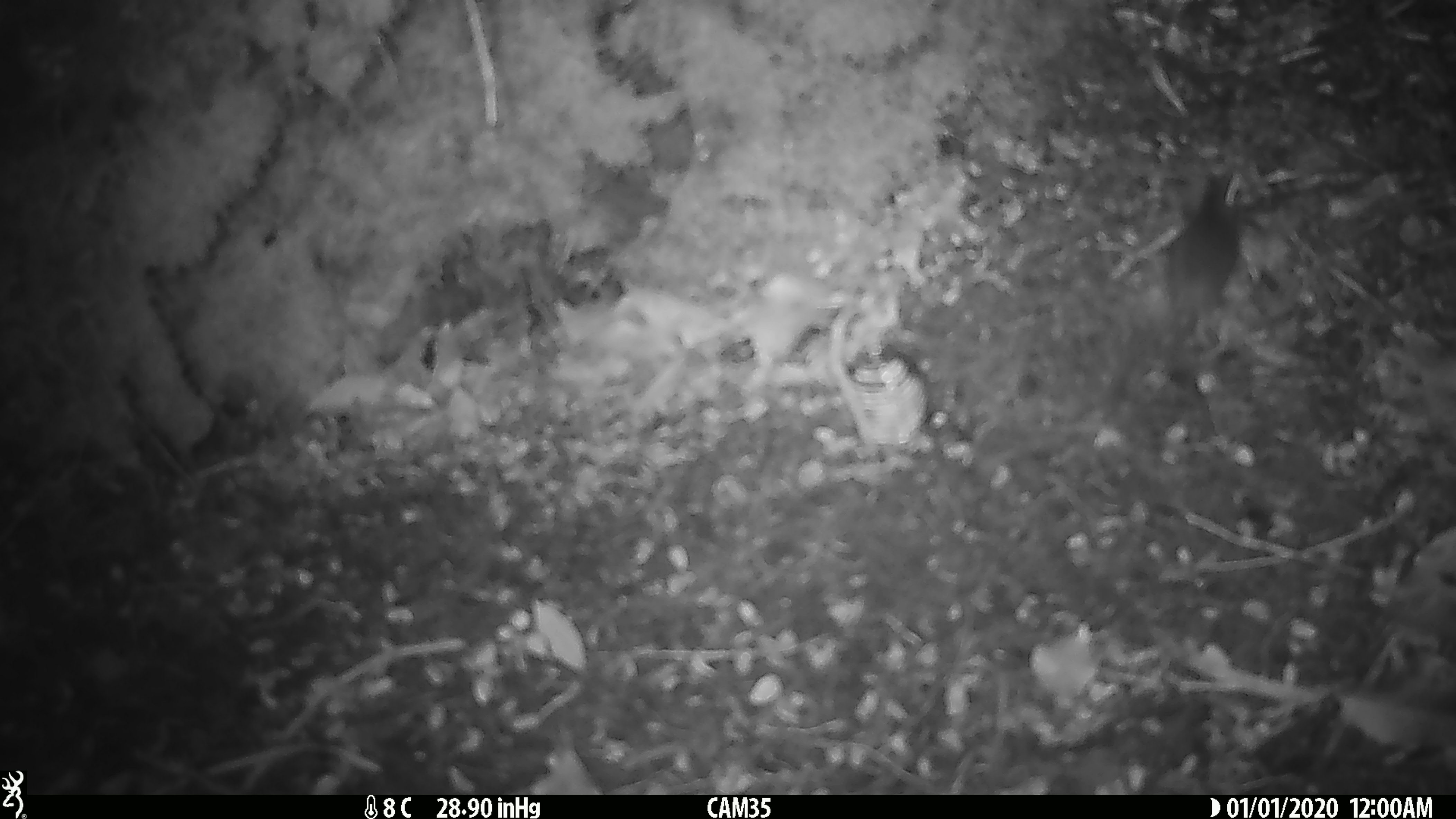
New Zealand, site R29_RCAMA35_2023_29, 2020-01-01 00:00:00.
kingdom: Animalia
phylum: Chordata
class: Mammalia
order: Rodentia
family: Muridae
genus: Mus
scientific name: Mus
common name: mouse